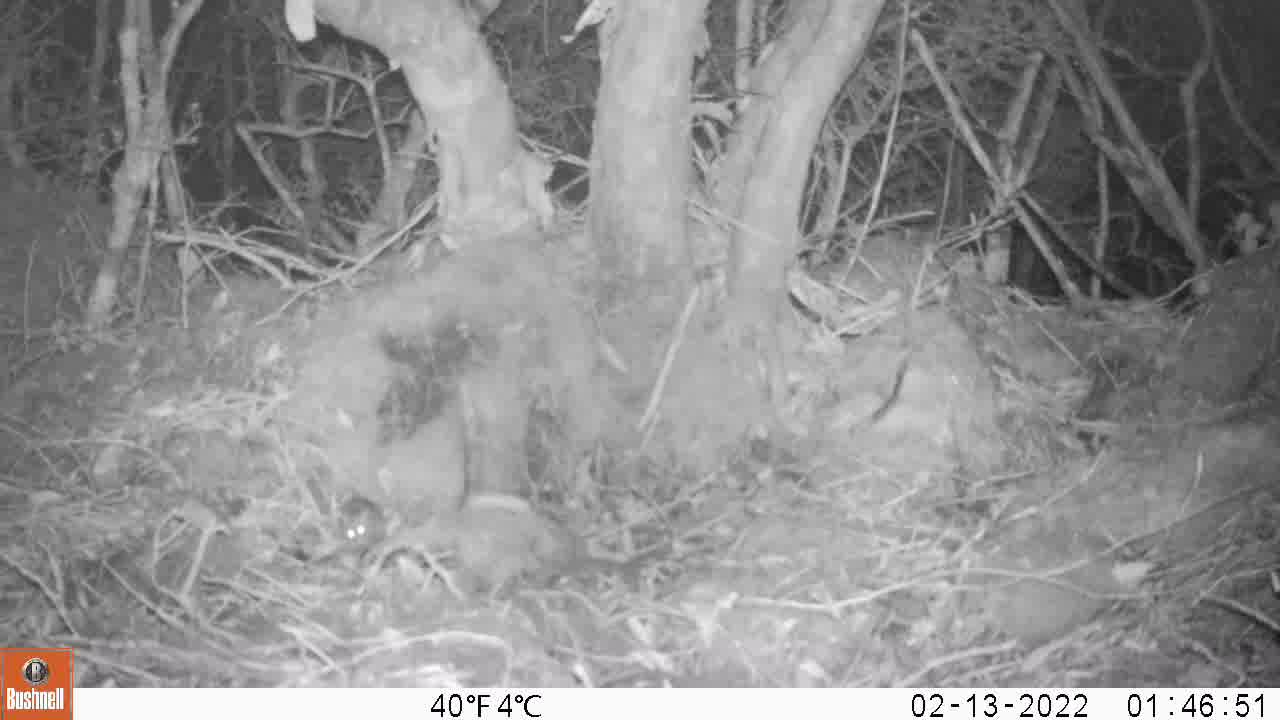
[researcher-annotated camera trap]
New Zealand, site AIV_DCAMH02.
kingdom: Animalia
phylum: Chordata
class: Mammalia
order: Rodentia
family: Muridae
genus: Mus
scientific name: Mus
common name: mouse